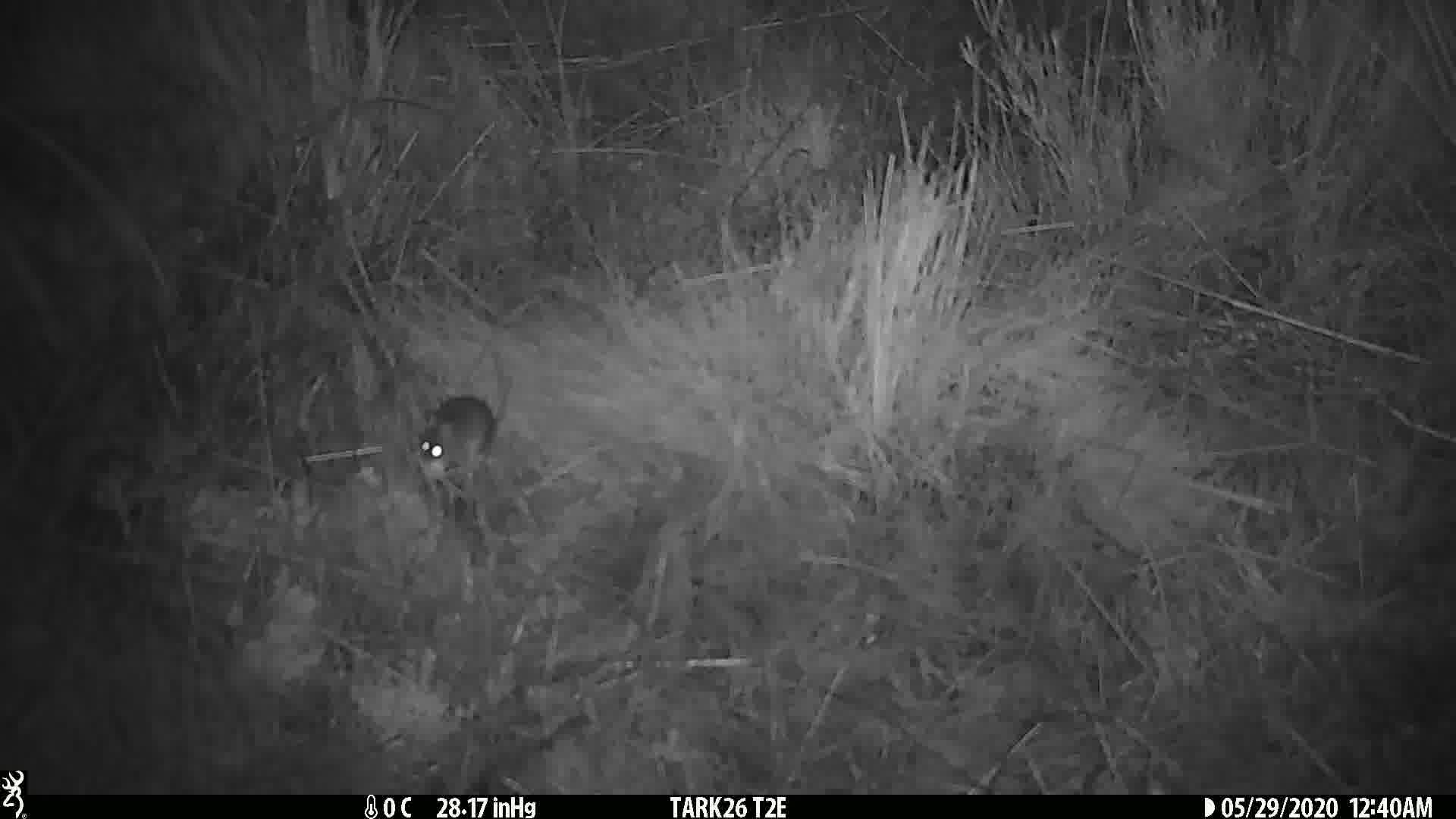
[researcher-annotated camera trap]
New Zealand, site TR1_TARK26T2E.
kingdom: Animalia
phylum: Chordata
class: Mammalia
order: Rodentia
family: Muridae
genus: Mus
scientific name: Mus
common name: mouse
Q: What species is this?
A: Mouse (Mus).